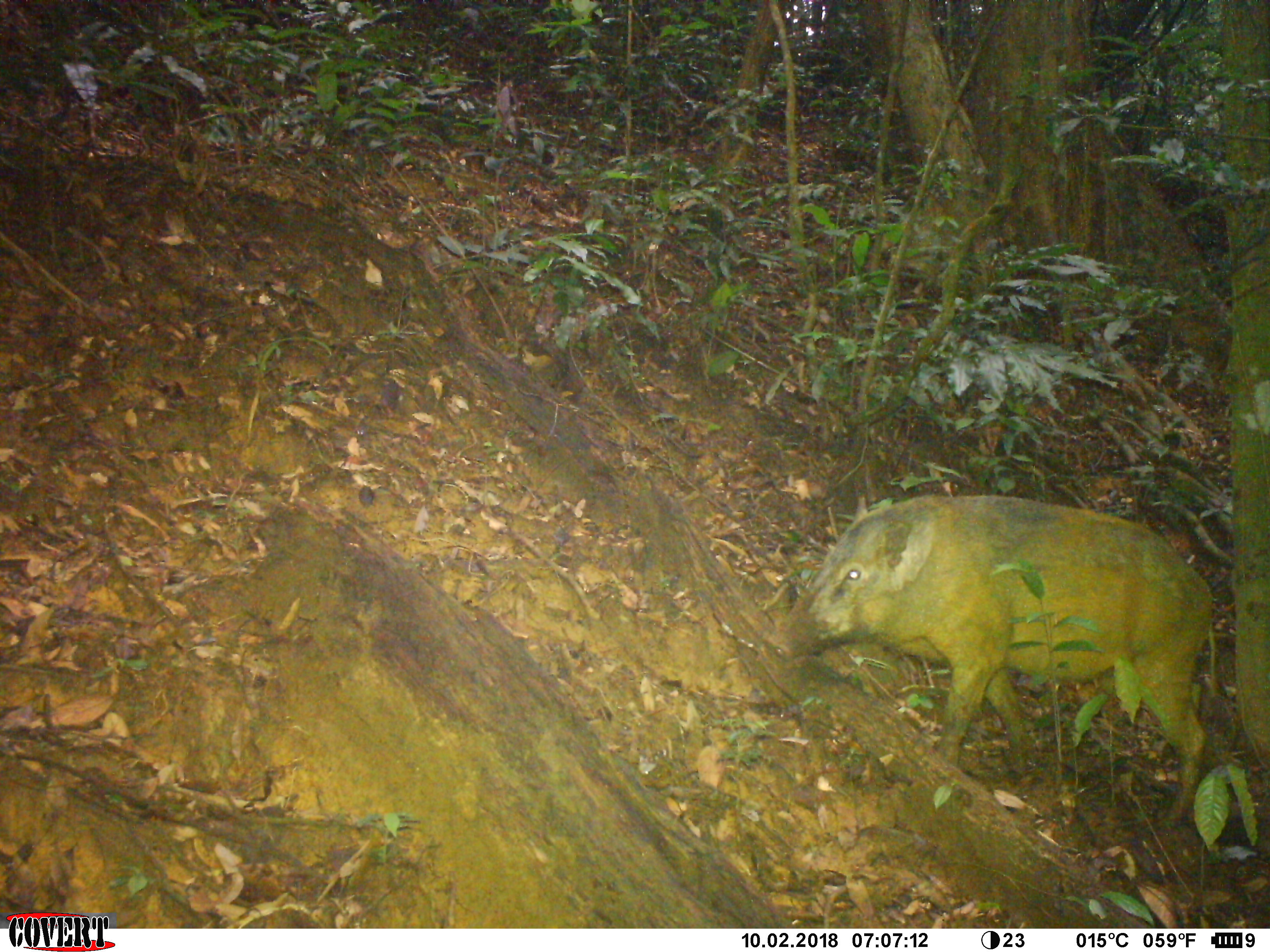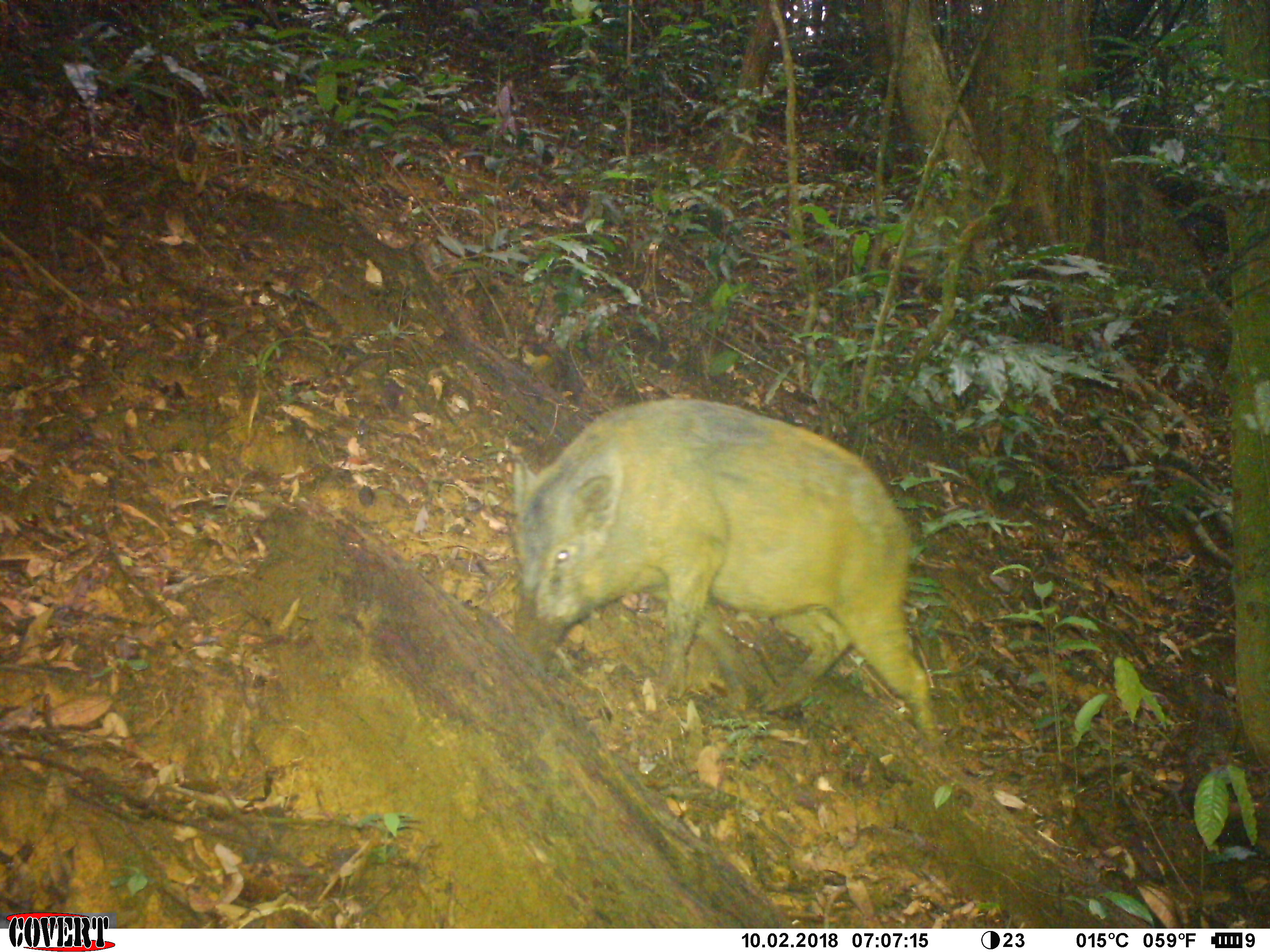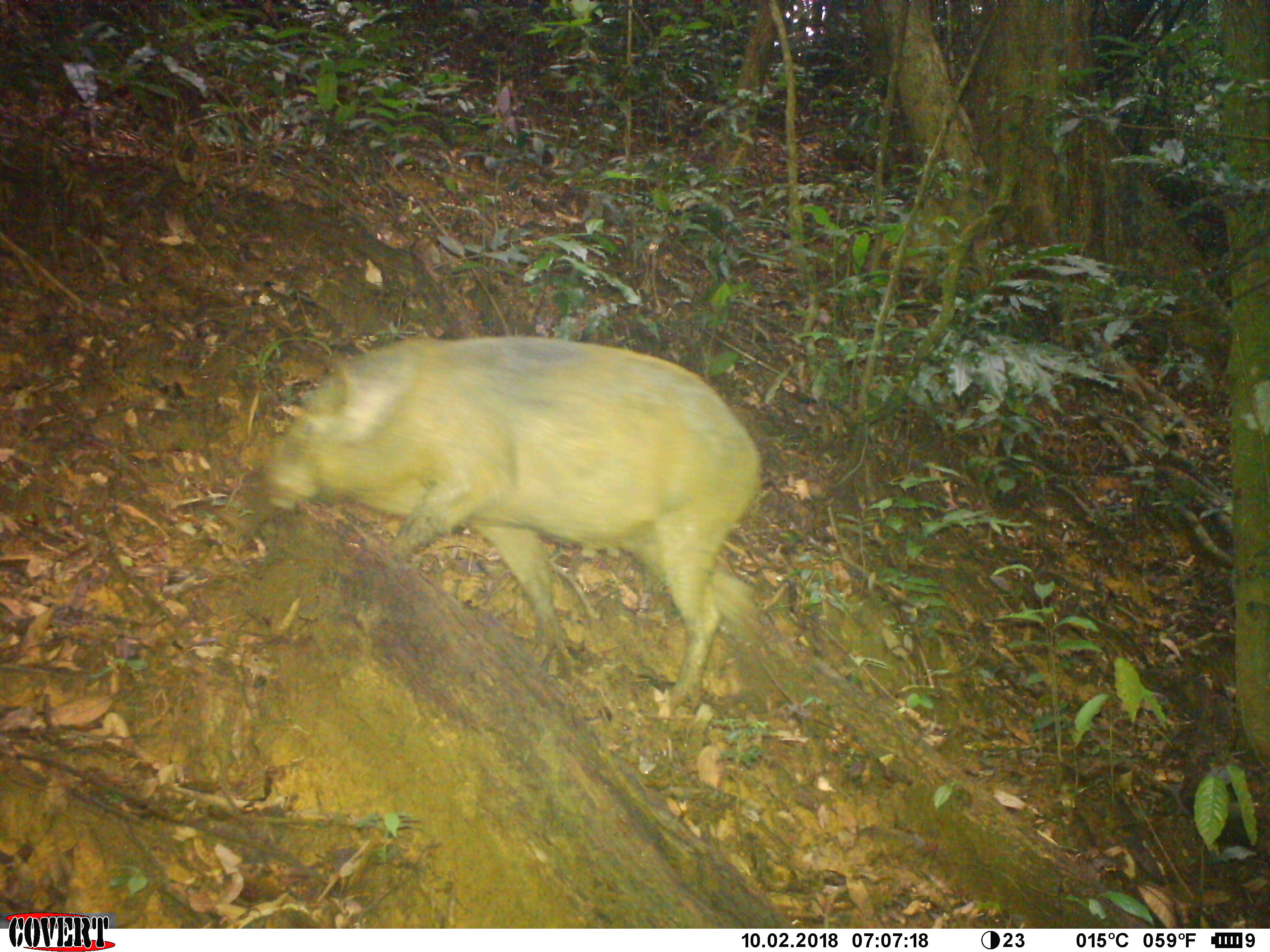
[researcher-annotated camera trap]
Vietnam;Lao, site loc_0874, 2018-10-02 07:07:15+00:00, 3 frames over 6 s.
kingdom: Animalia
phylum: Chordata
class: Mammalia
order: Artiodactyla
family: Suidae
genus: Sus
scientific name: Sus scrofa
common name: eurasian wild pig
Eurasian wild pig (Sus scrofa). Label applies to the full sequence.